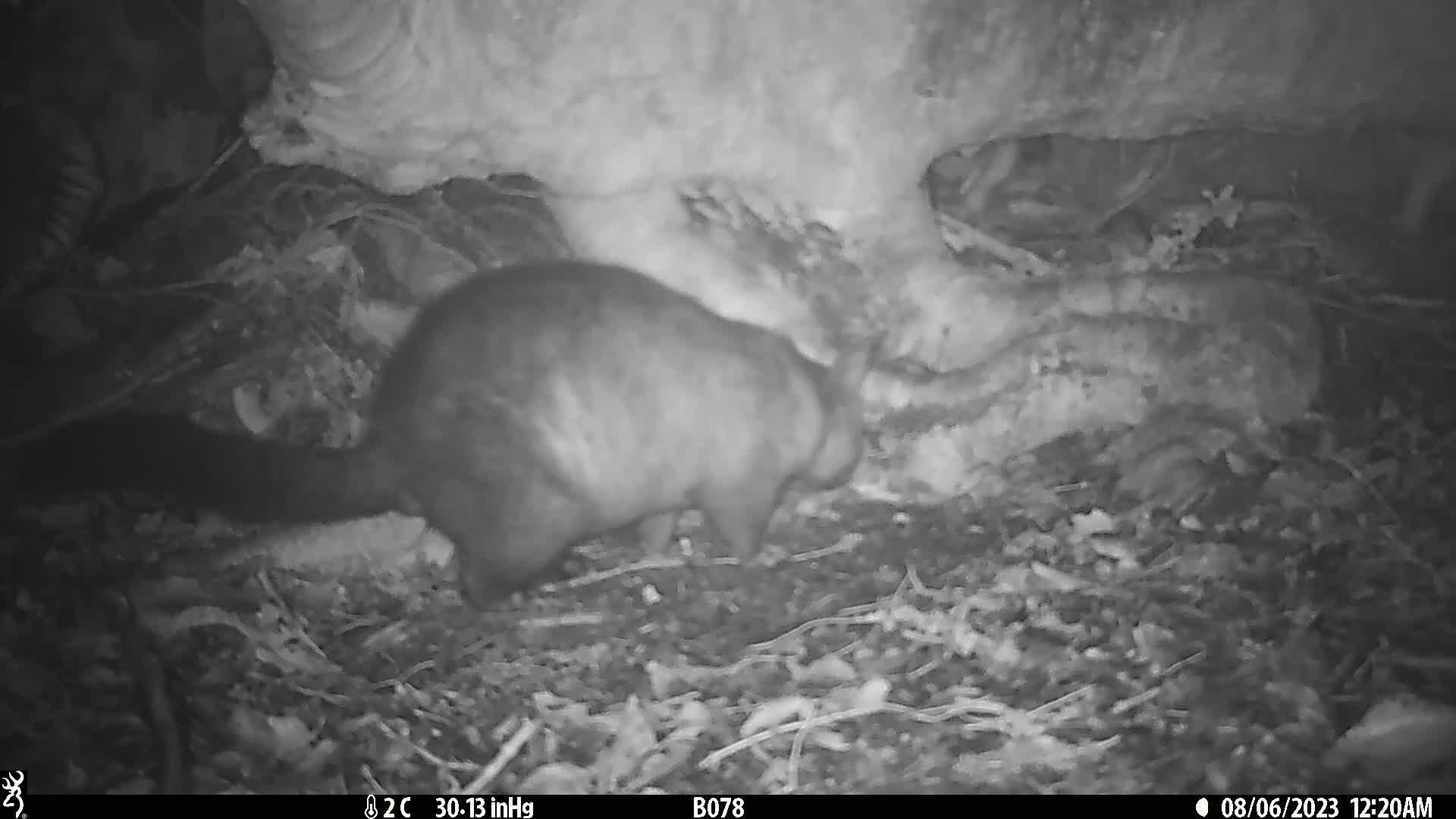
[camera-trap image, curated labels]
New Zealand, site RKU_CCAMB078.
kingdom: Animalia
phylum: Chordata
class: Mammalia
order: Diprotodontia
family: Phalangeridae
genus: Trichosurus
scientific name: Trichosurus vulpecula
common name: common brushtail possum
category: possum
Possum (common brushtail possum) (Trichosurus vulpecula).